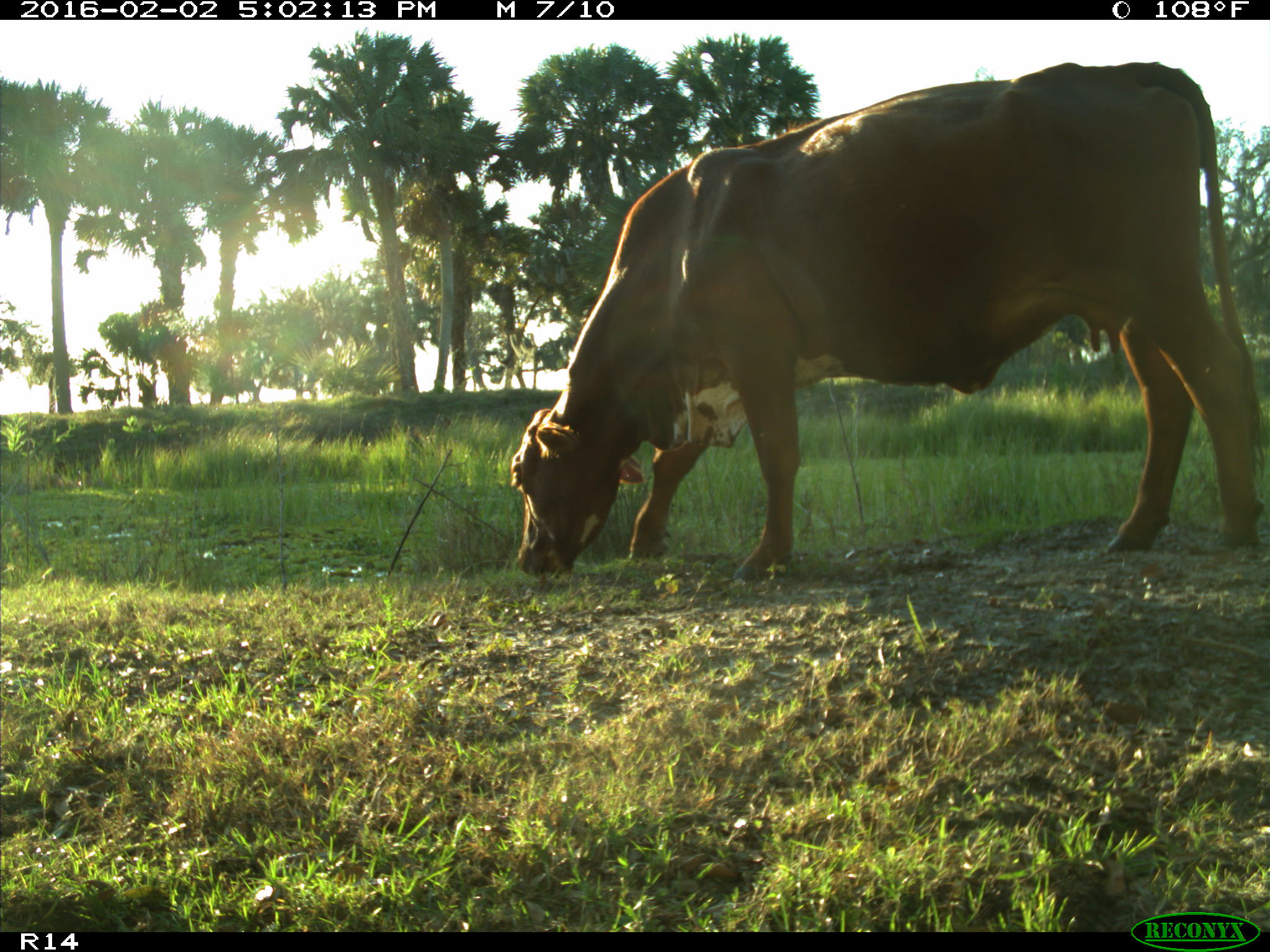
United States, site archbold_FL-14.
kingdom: Animalia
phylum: Chordata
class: Mammalia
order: Artiodactyla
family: Bovidae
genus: Bos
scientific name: Bos taurus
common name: domestic cow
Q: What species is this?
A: Bos taurus (domestic cow).